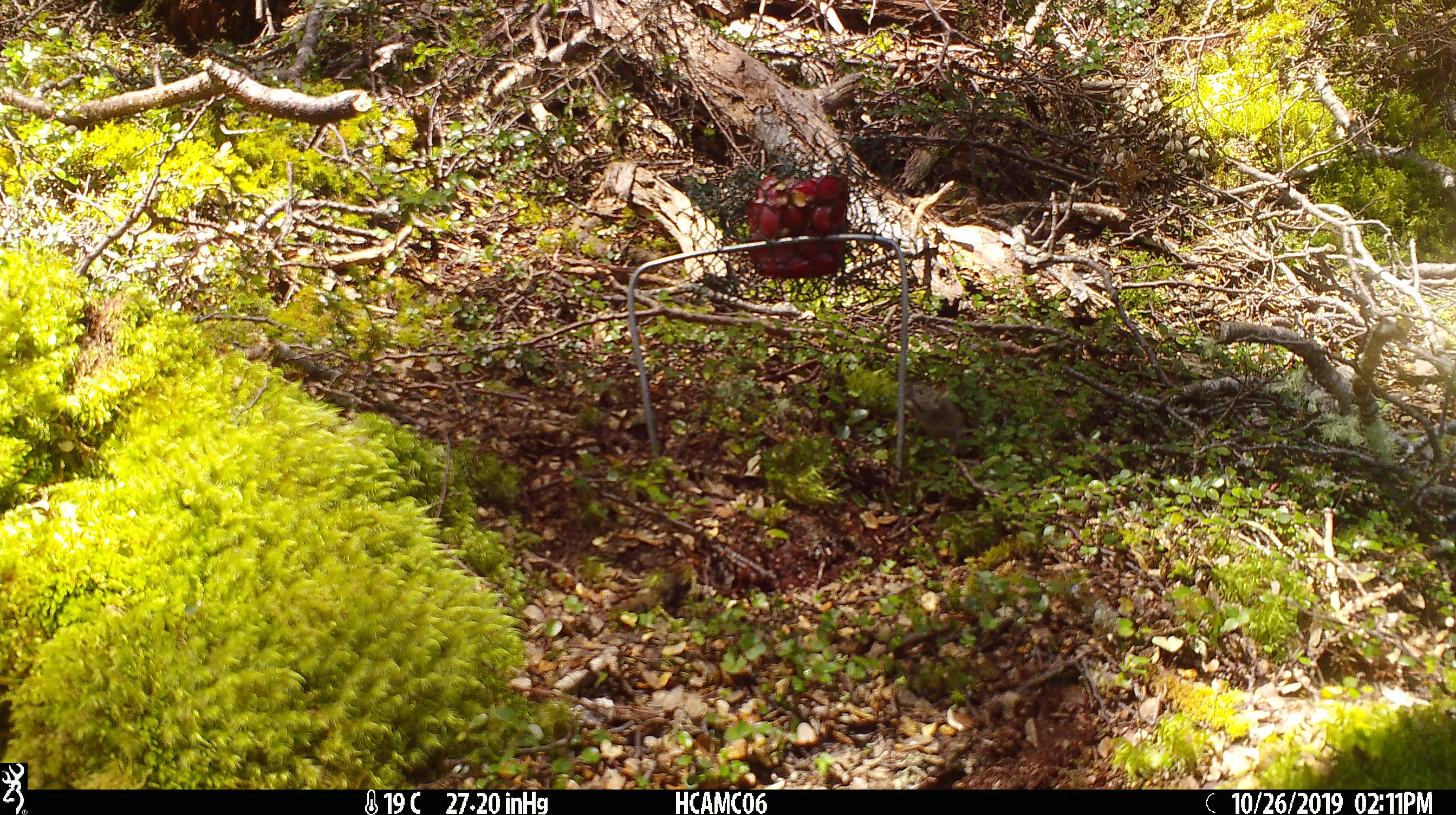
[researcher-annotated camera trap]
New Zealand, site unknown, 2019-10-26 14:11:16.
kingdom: Animalia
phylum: Chordata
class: Mammalia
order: Rodentia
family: Muridae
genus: Mus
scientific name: Mus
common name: mouse